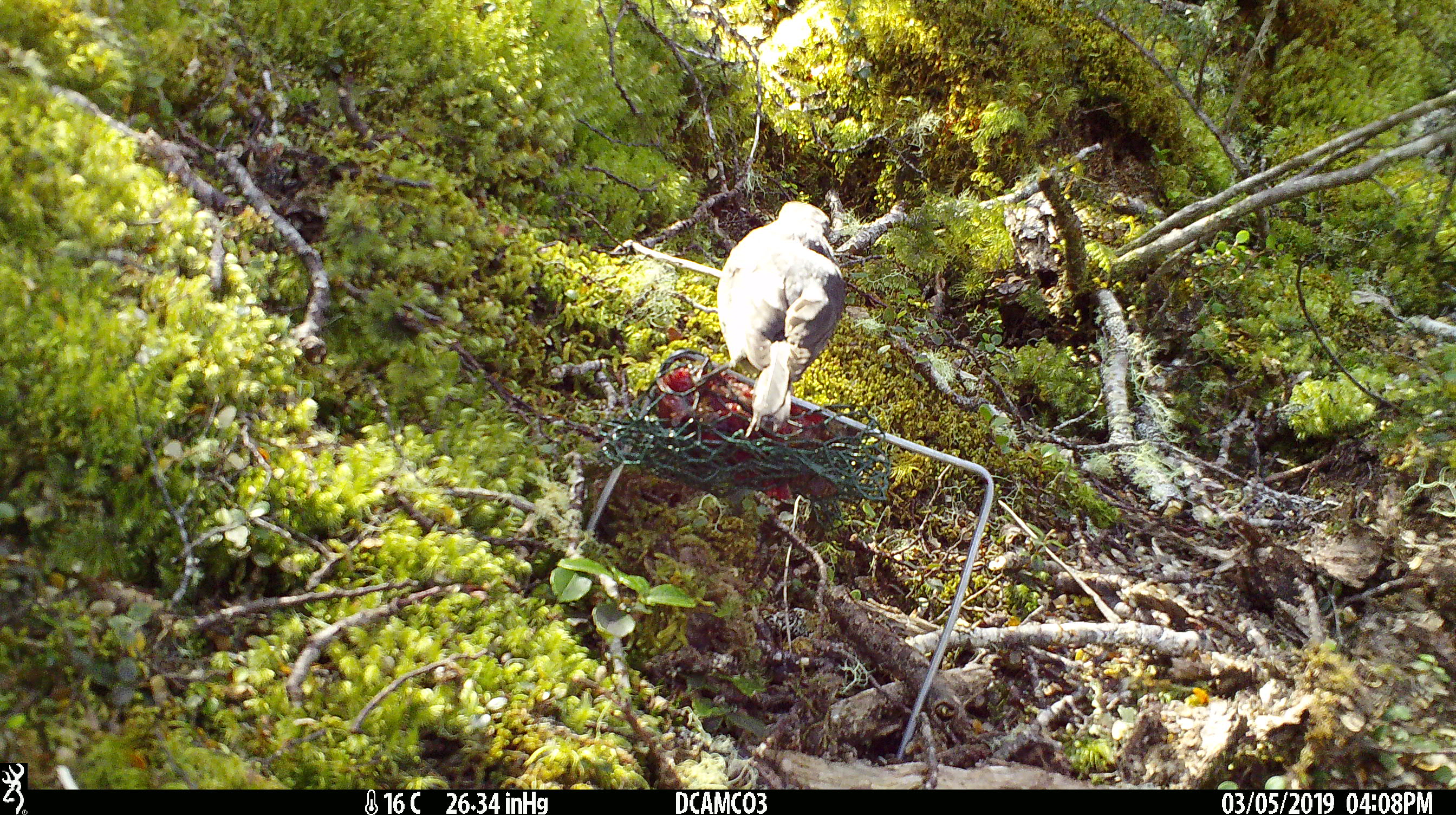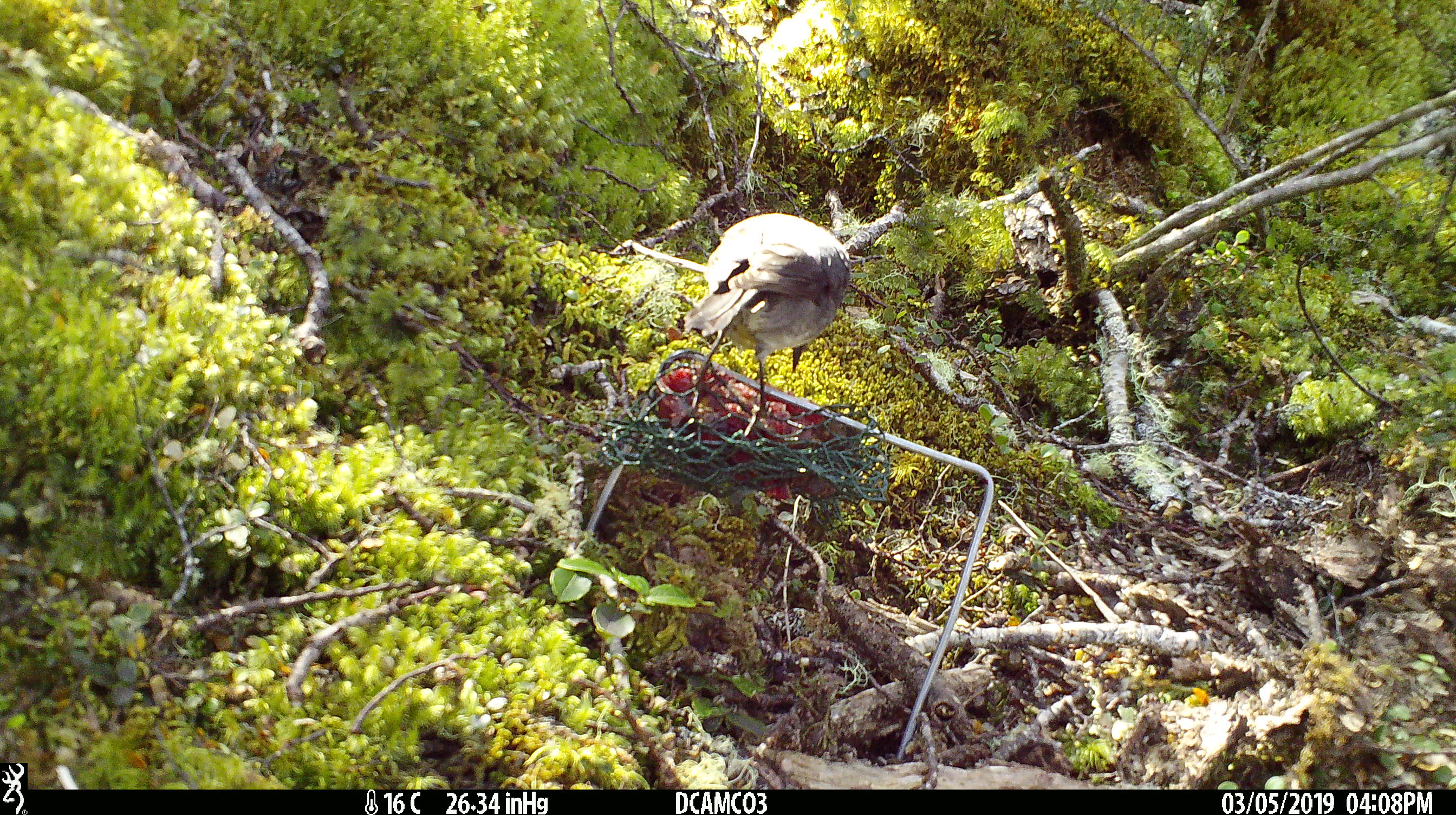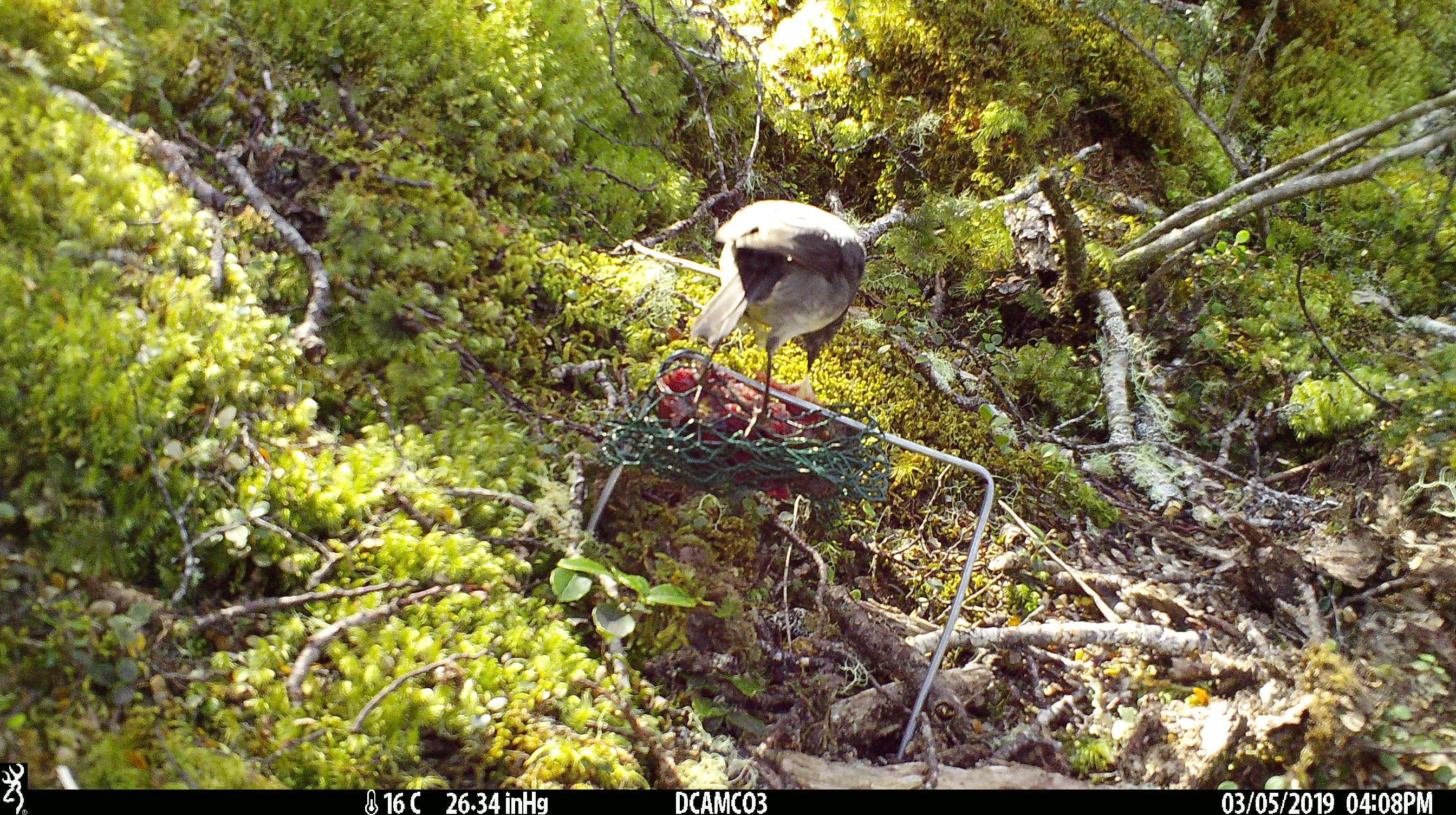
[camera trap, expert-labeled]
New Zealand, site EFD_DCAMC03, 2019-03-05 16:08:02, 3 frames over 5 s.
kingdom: Animalia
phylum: Chordata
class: Aves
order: Passeriformes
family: Petroicidae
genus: Petroica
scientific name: Petroica australis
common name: new zealand robin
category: robin